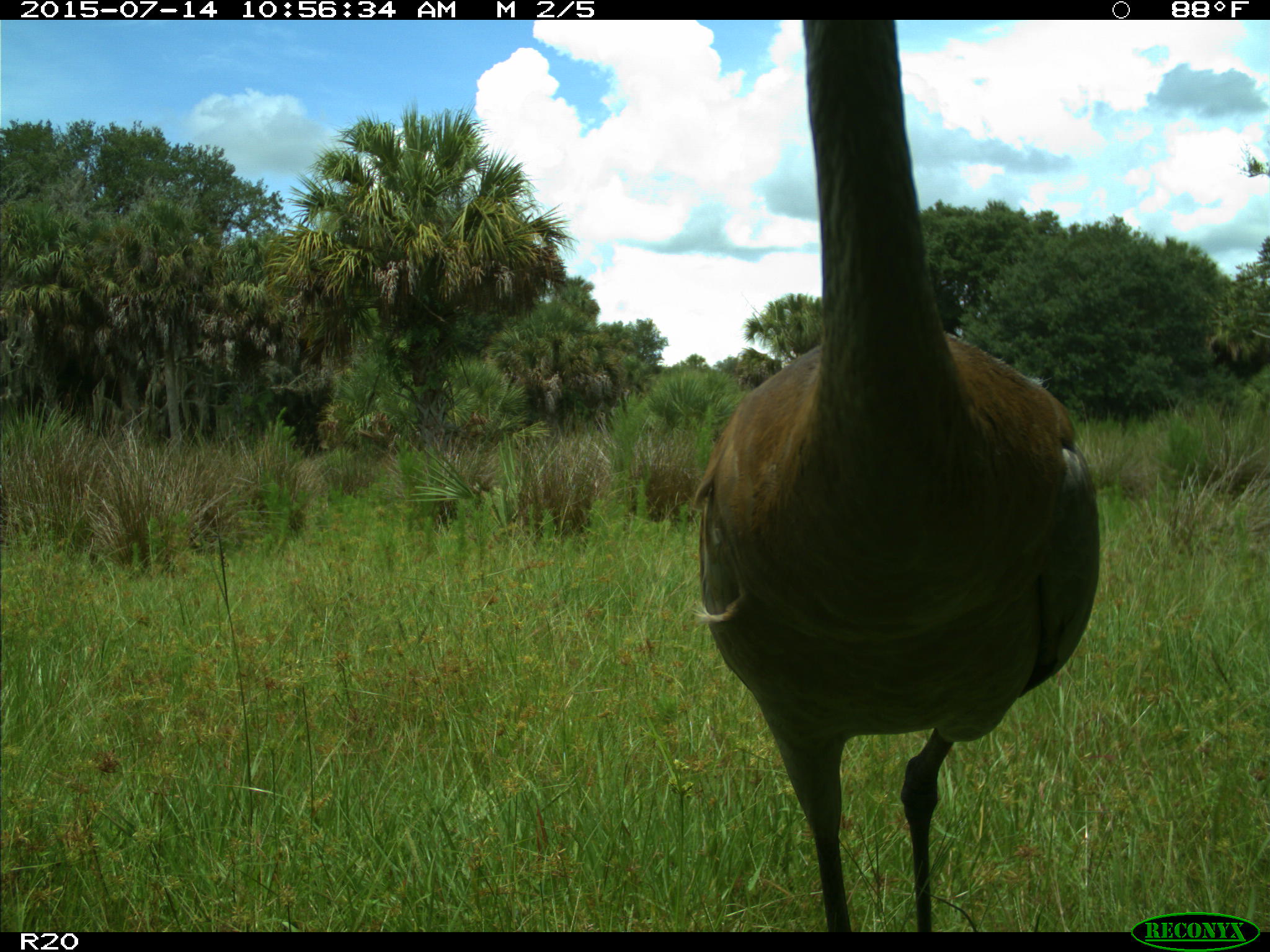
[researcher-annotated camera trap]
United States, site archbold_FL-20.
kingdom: Animalia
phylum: Chordata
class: Aves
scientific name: Aves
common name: birds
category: unidentified bird